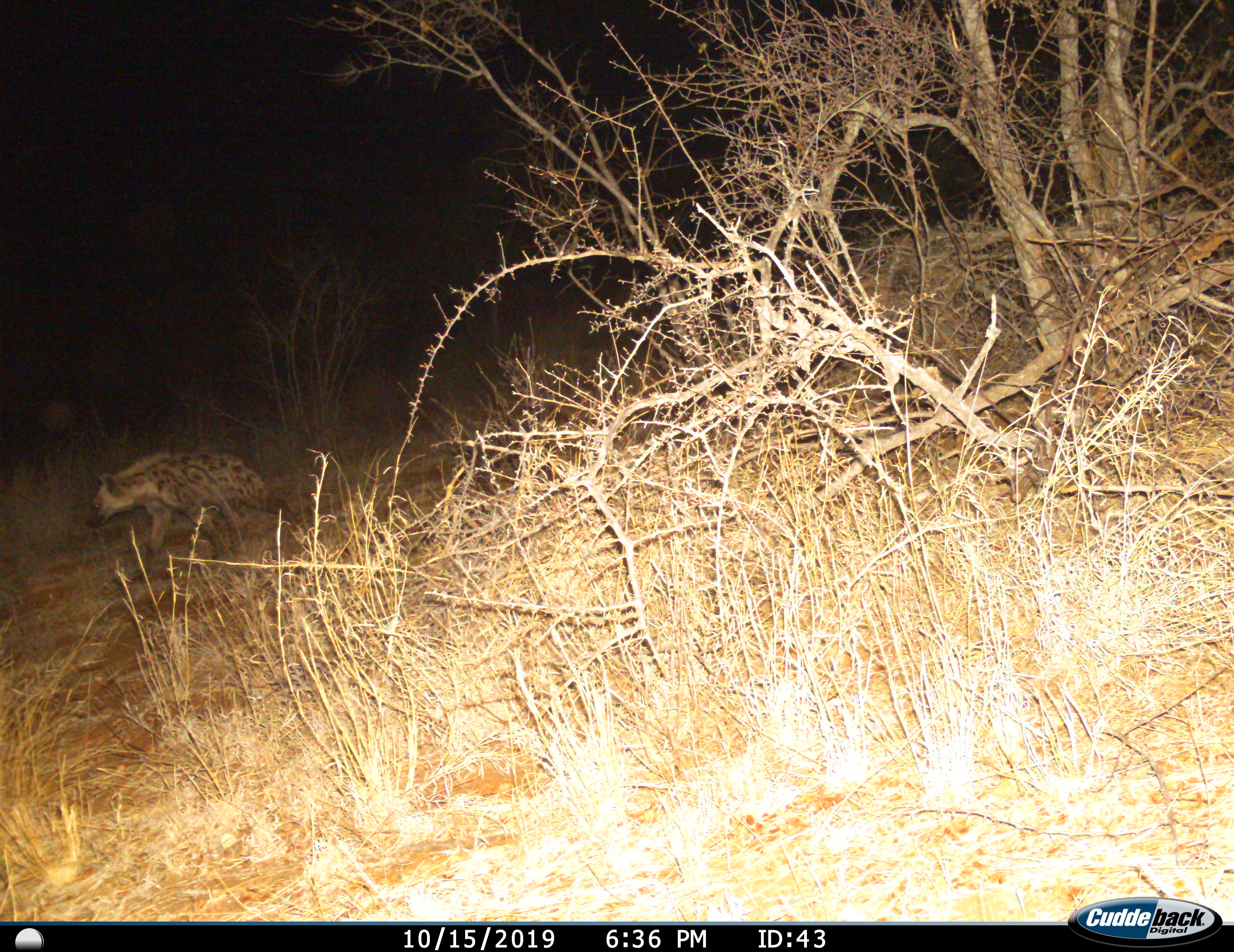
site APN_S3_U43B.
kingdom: Animalia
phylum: Chordata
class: Mammalia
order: Carnivora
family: Hyaenidae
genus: Crocuta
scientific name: Crocuta crocuta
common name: spotted hyena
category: hyenaspotted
Hyenaspotted (spotted hyena) (Crocuta crocuta), count 1. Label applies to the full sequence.